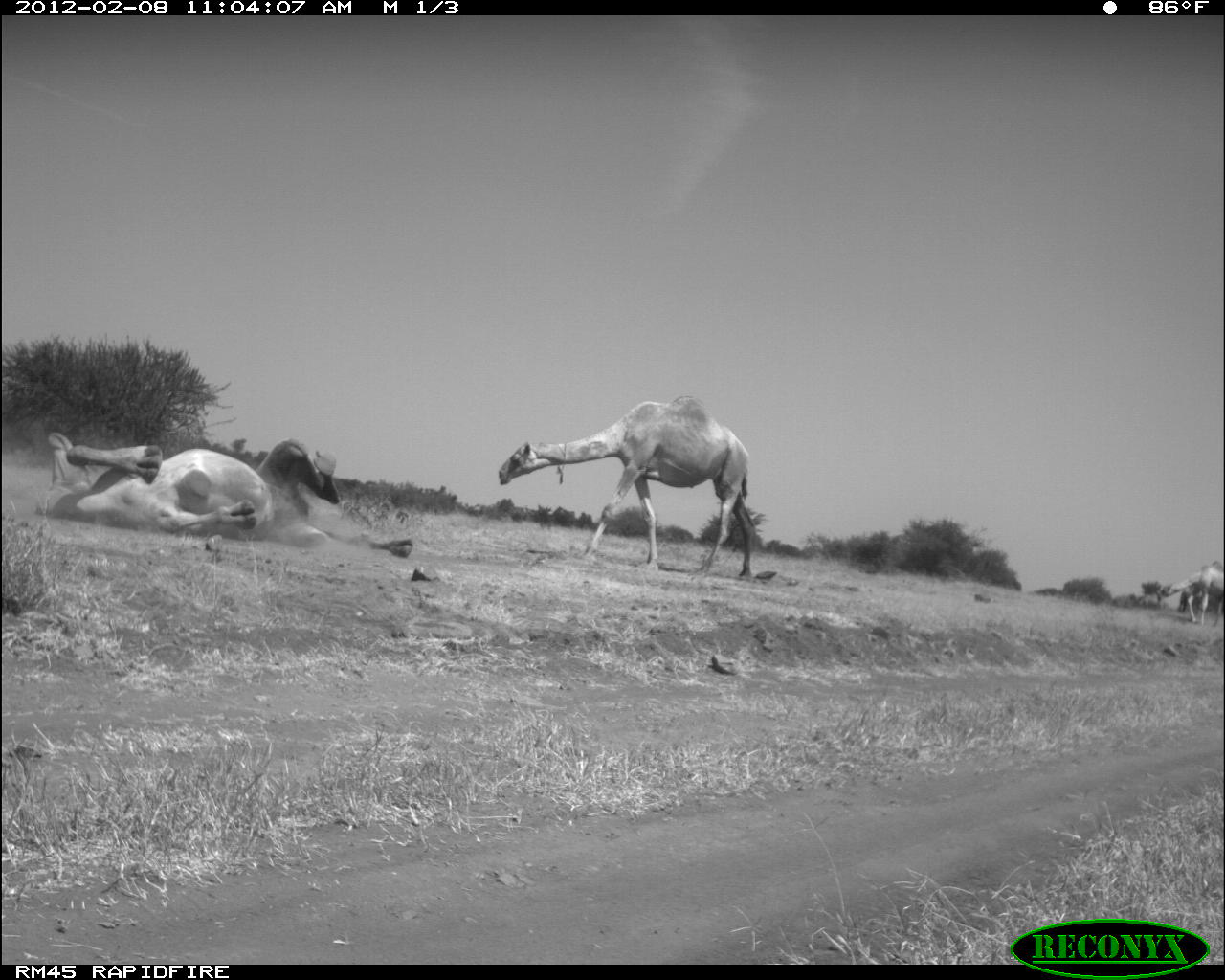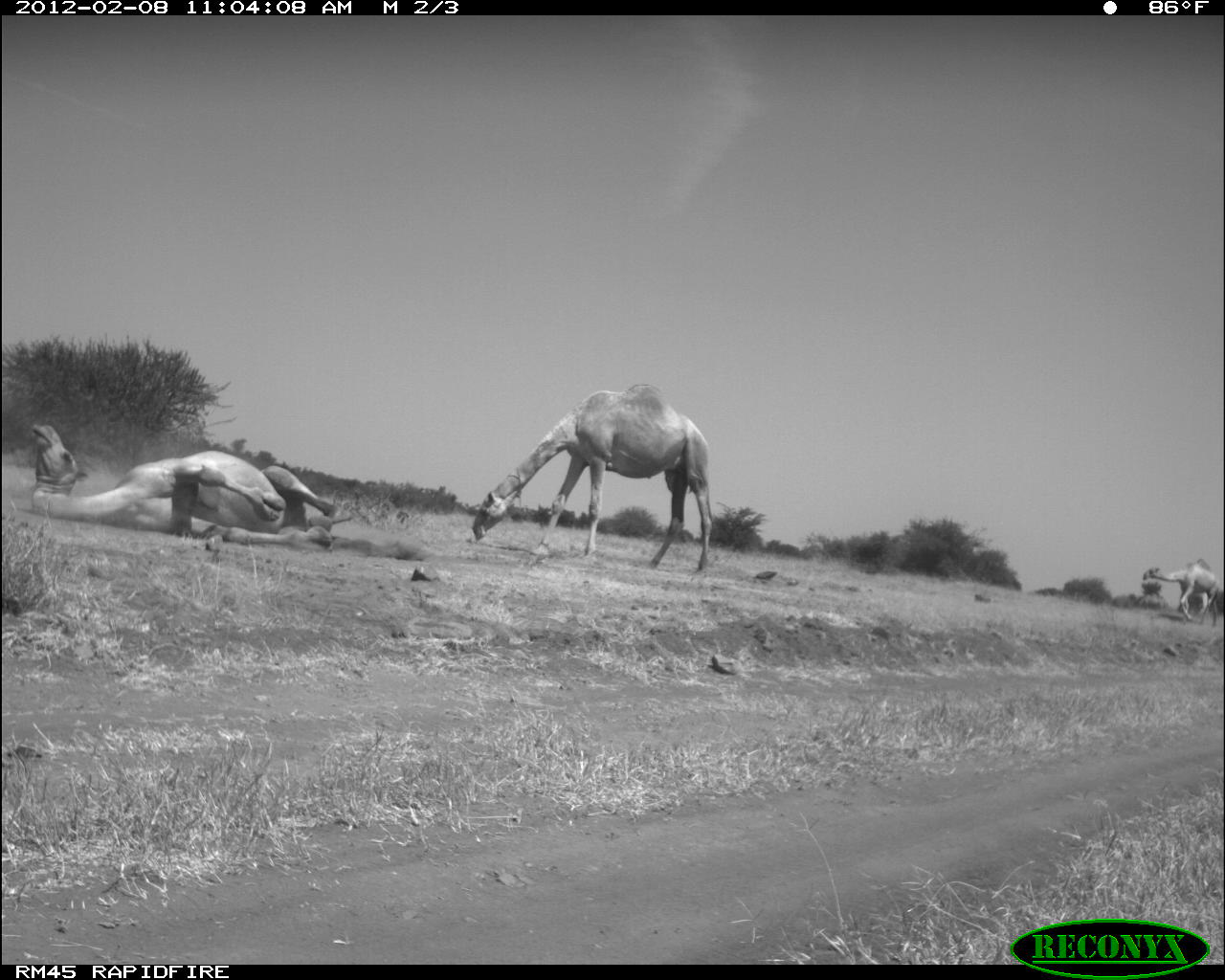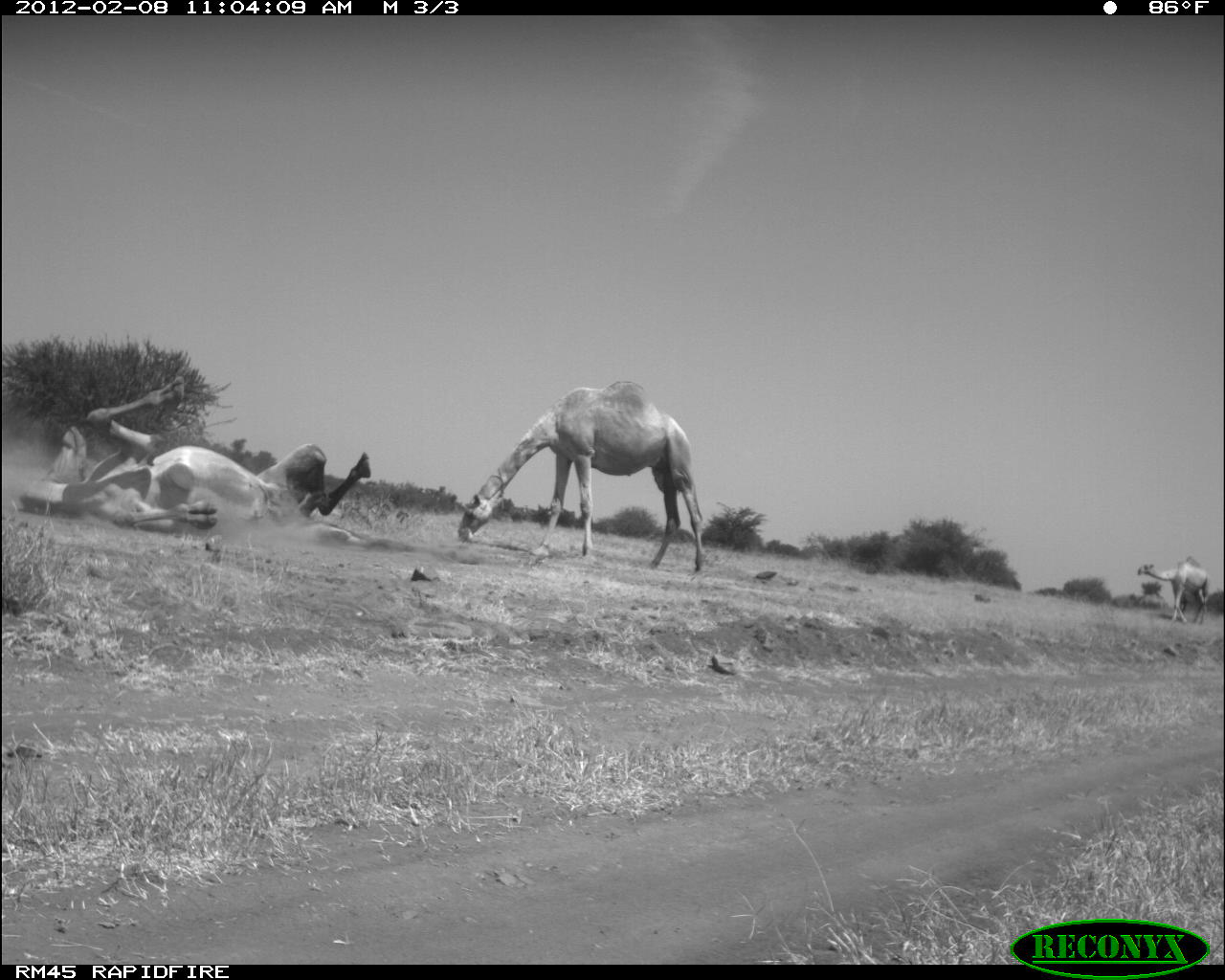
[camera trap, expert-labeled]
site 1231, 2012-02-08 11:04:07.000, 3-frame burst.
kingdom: Animalia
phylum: Chordata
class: Mammalia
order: Artiodactyla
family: Camelidae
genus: Camelus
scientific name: Camelus dromedarius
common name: dromedary camel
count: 3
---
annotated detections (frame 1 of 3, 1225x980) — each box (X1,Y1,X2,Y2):
camelus dromedarius: (35,425,416,555); (497,389,754,575); (1153,562,1225,625)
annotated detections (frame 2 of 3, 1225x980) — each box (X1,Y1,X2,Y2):
camelus dromedarius: (473,381,714,572); (29,420,335,553); (1142,556,1220,625)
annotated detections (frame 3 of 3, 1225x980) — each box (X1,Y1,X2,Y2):
camelus dromedarius: (17,373,374,555); (456,376,709,572); (1134,556,1210,625)